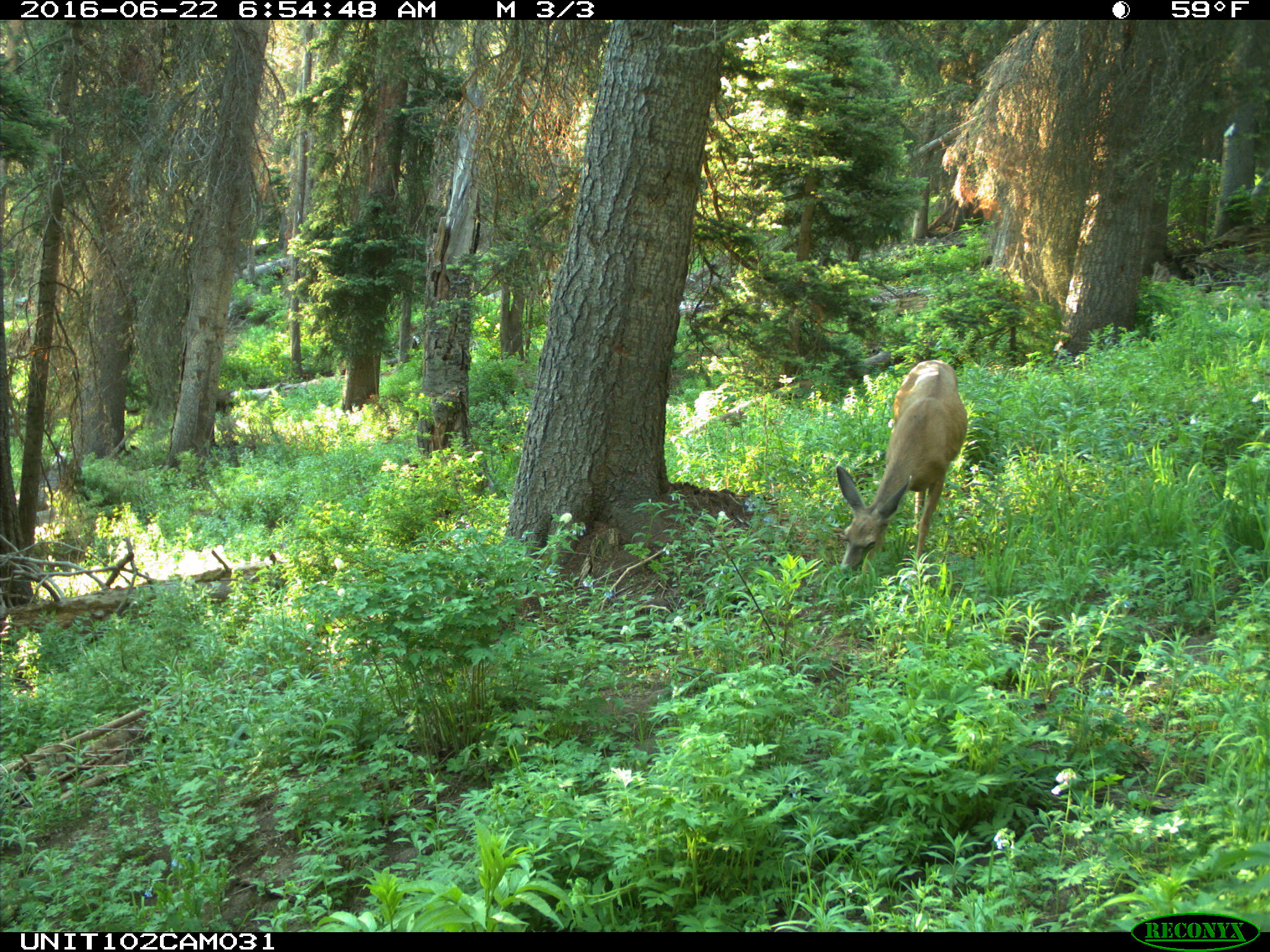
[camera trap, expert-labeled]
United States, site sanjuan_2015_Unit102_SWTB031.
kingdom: Animalia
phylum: Chordata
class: Mammalia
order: Artiodactyla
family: Cervidae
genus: Odocoileus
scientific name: Odocoileus hemionus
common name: mule deer